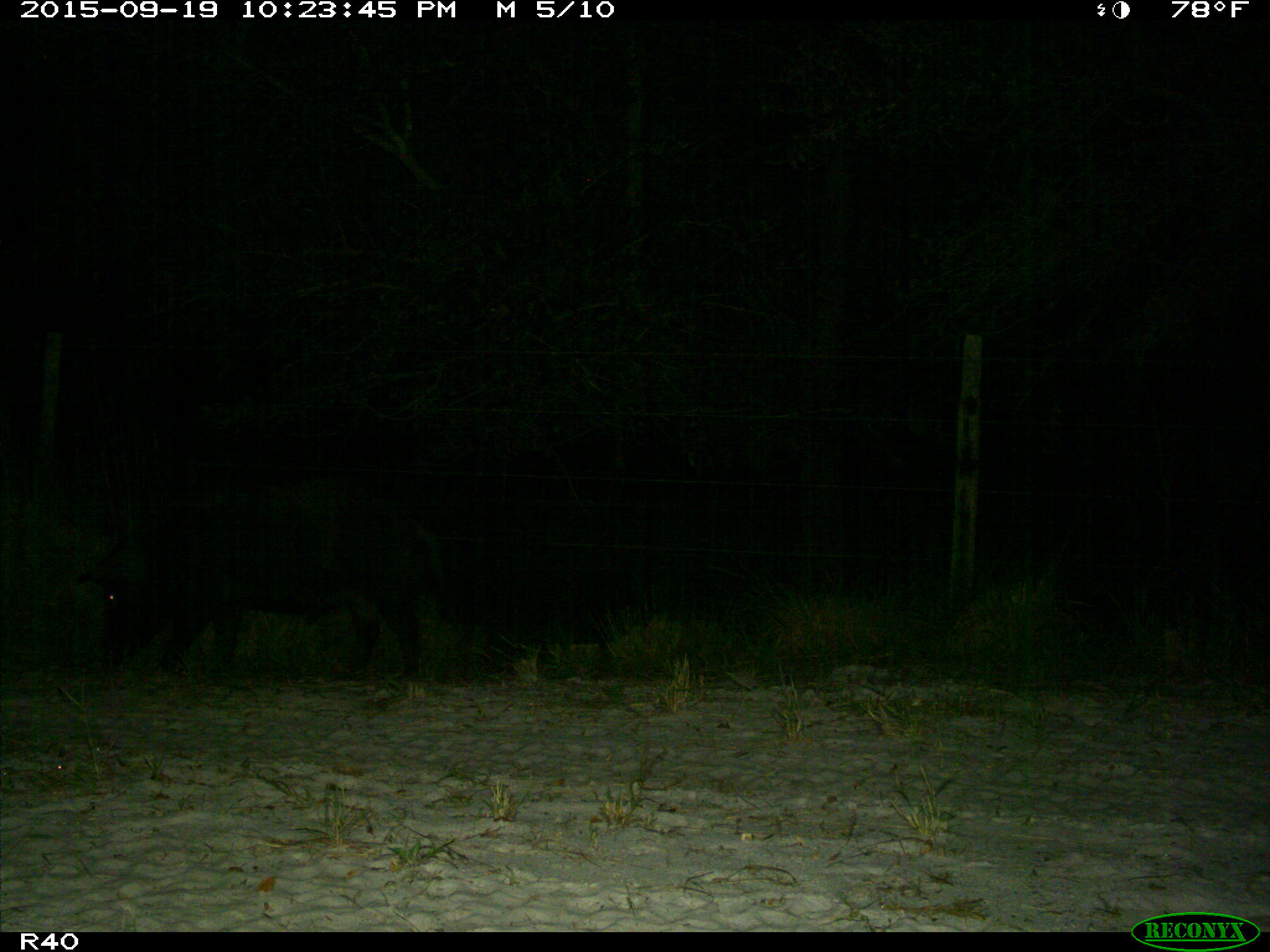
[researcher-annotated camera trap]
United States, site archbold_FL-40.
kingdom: Animalia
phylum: Chordata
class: Mammalia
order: Artiodactyla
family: Suidae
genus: Sus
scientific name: Sus scrofa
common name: wild boar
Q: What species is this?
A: Sus scrofa (wild boar).